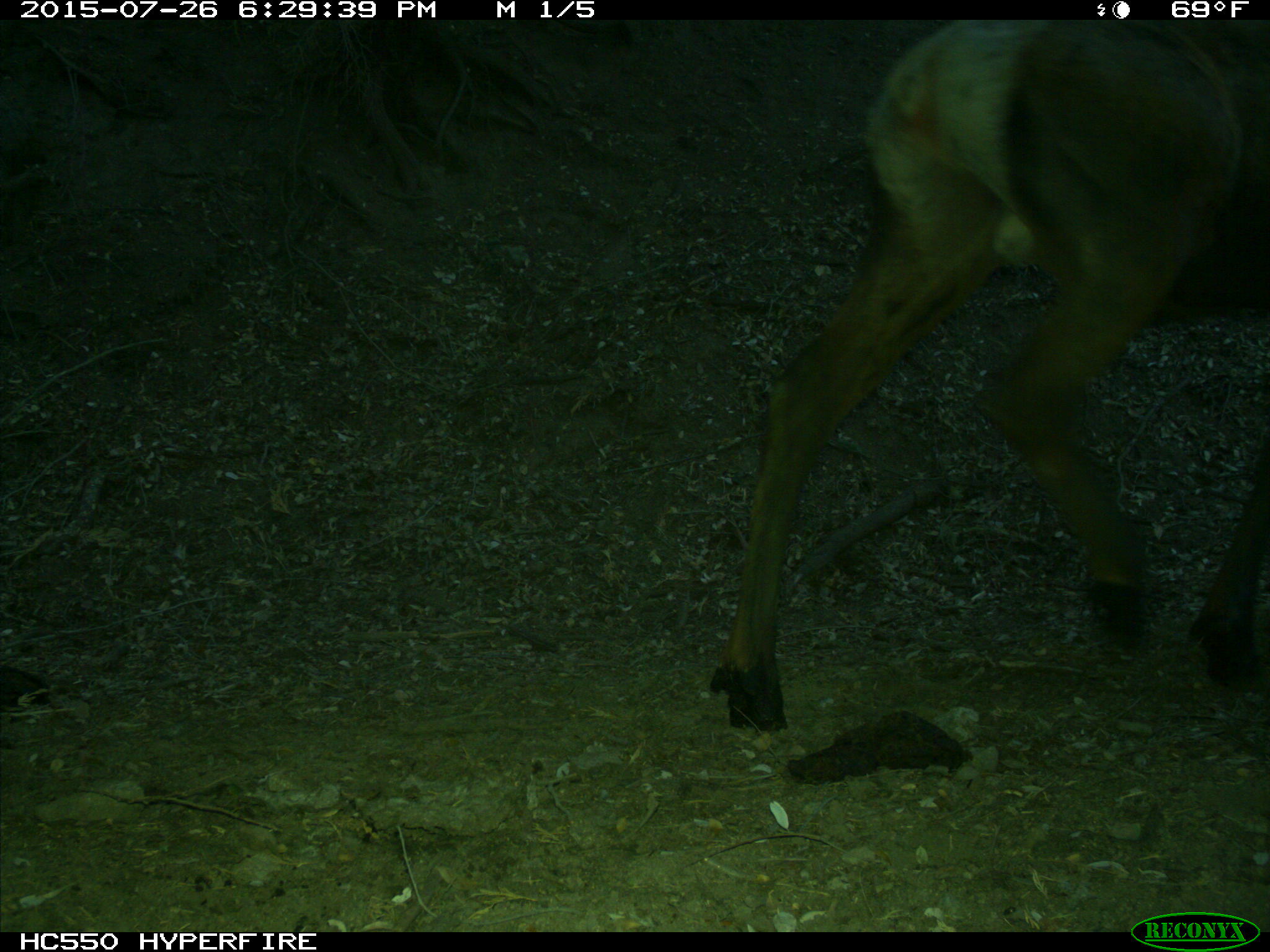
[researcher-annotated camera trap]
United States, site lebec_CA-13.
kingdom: Animalia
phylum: Chordata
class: Mammalia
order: Artiodactyla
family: Cervidae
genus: Cervus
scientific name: Cervus canadensis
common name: elk